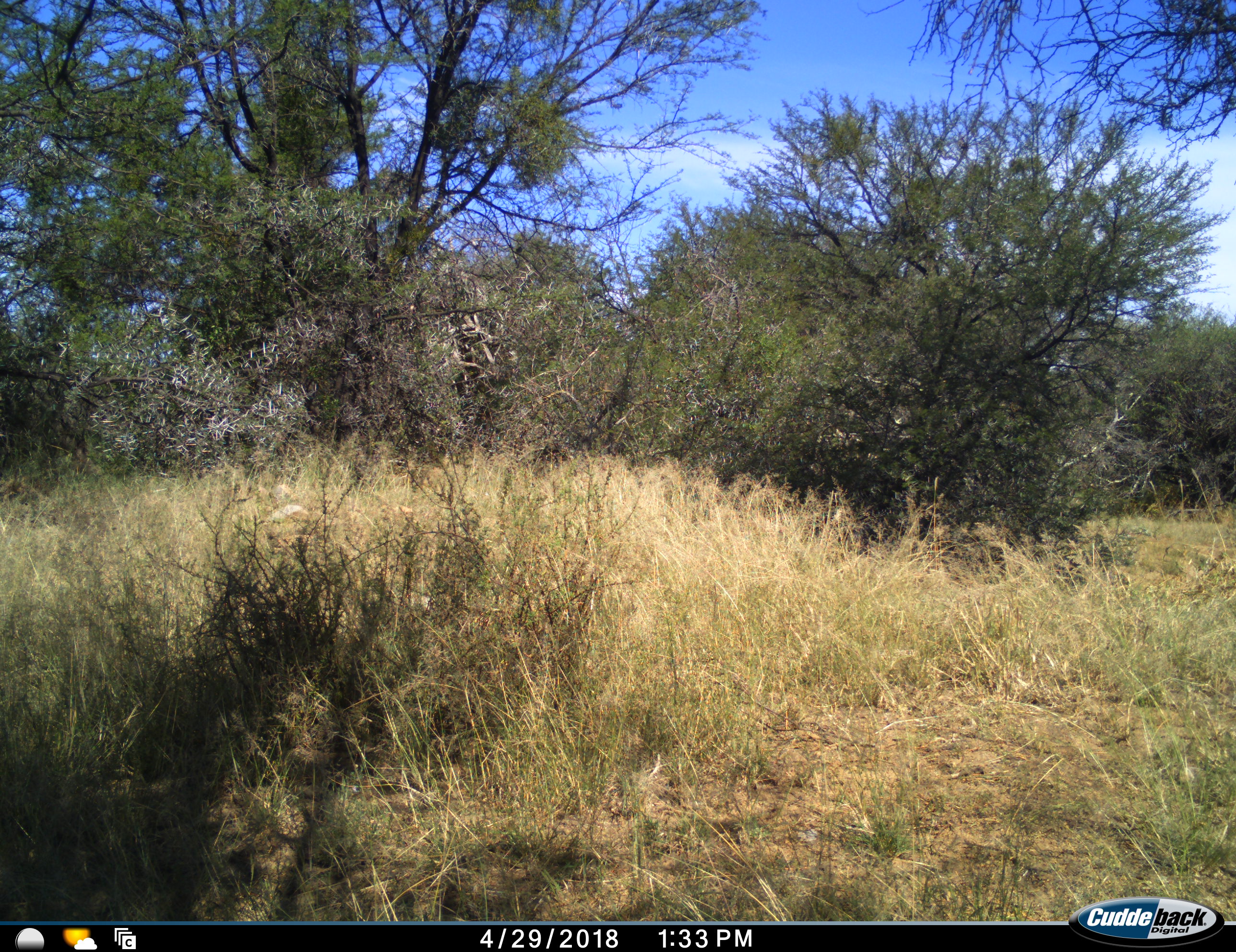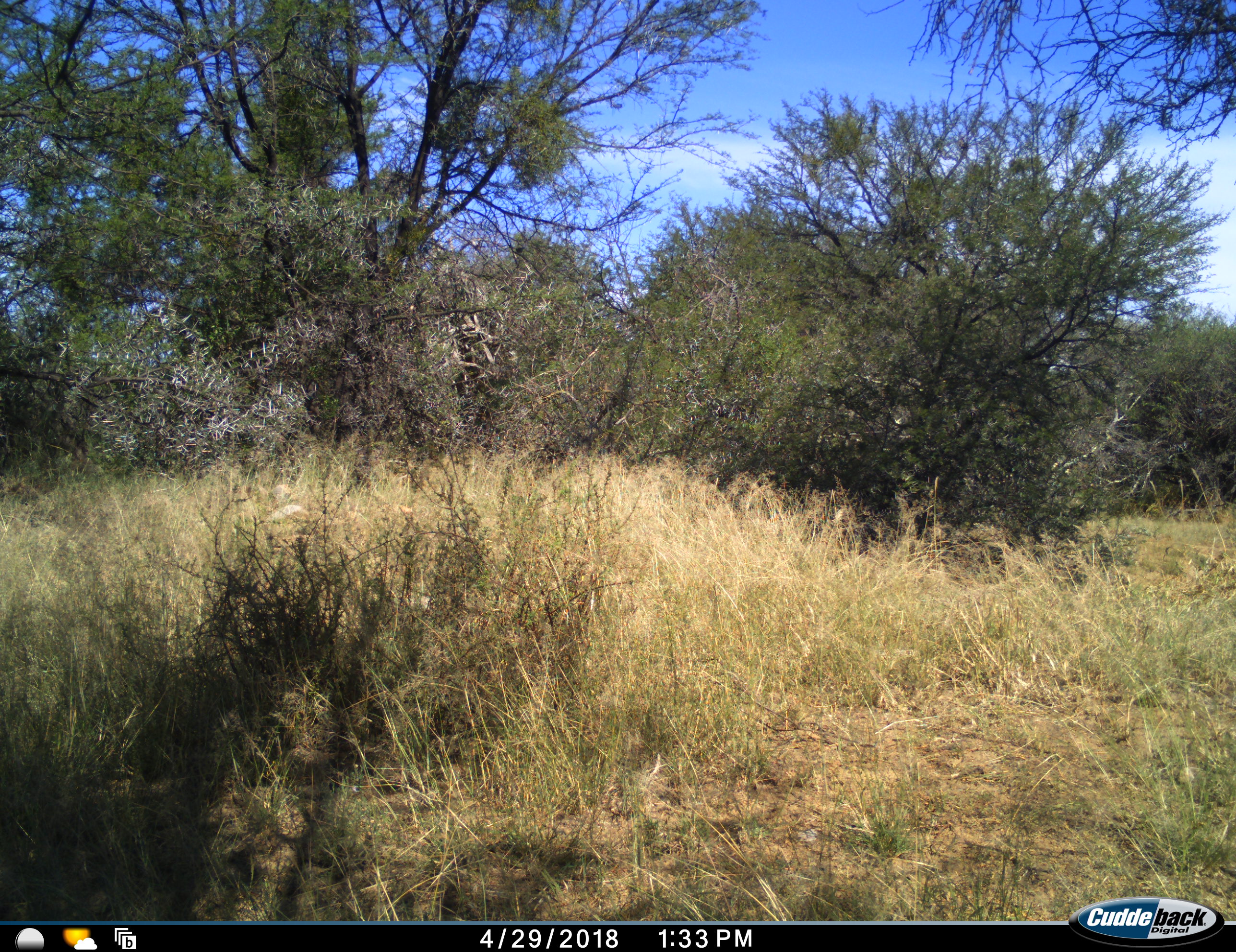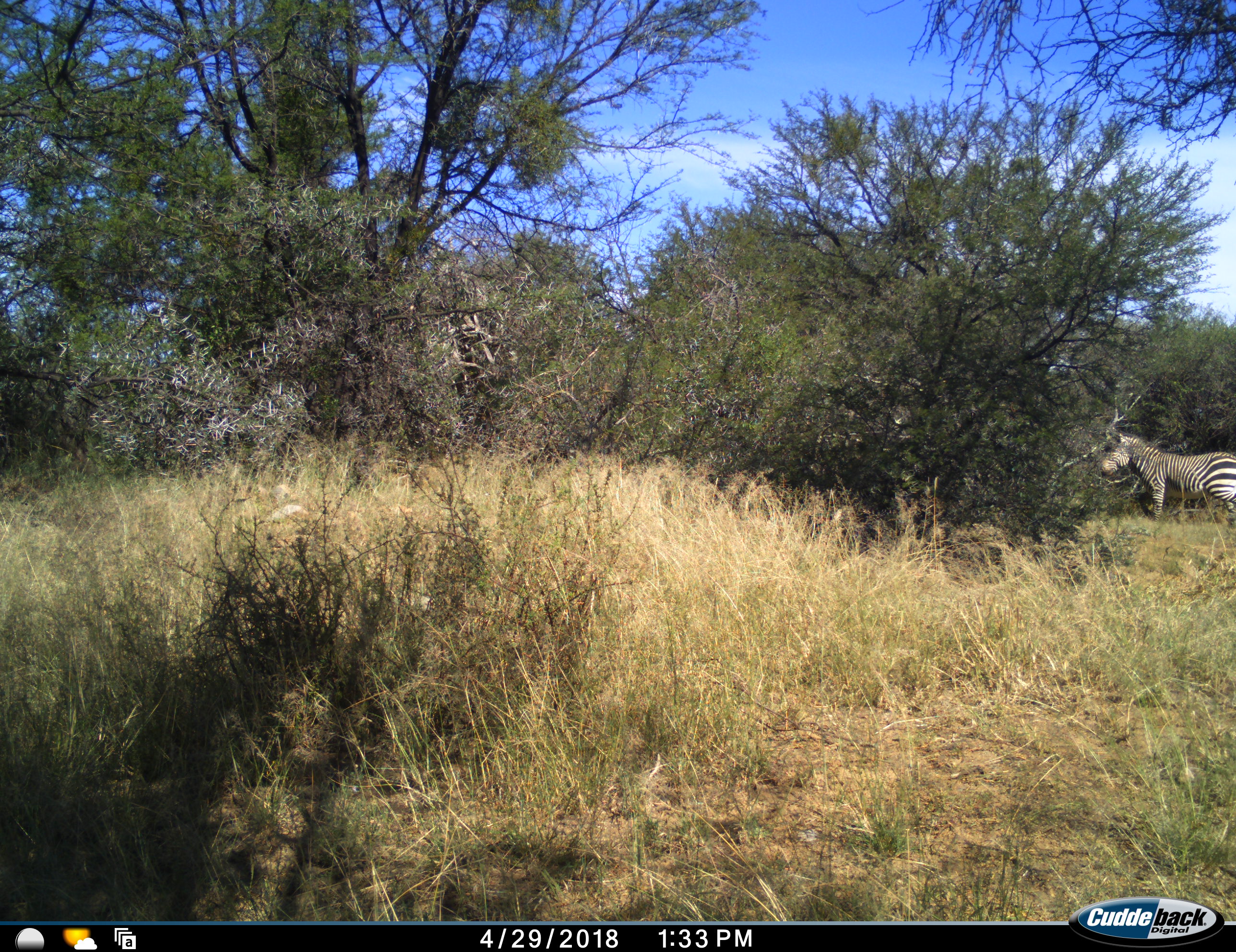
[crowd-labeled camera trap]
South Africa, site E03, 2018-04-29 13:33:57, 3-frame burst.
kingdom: Animalia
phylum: Chordata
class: Mammalia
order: Perissodactyla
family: Equidae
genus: Equus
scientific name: Equus zebra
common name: mountain zebra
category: zebramountain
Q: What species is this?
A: Zebramountain (mountain zebra) (Equus zebra).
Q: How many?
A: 1.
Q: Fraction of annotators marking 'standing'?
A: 0%.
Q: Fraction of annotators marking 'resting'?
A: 0%.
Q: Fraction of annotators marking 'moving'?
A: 100%.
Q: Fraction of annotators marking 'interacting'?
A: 0%.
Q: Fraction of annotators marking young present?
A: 25%.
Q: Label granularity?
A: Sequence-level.